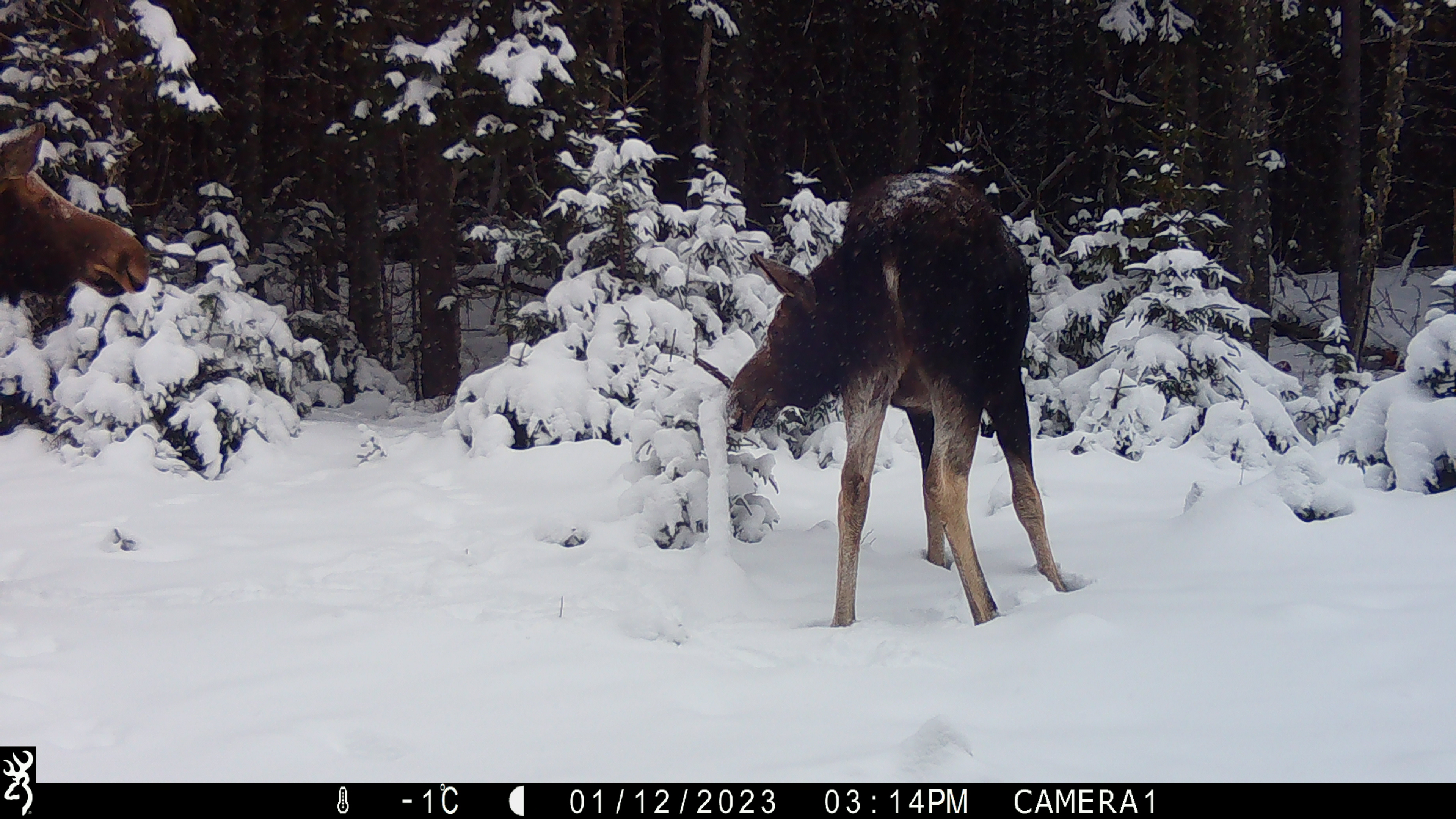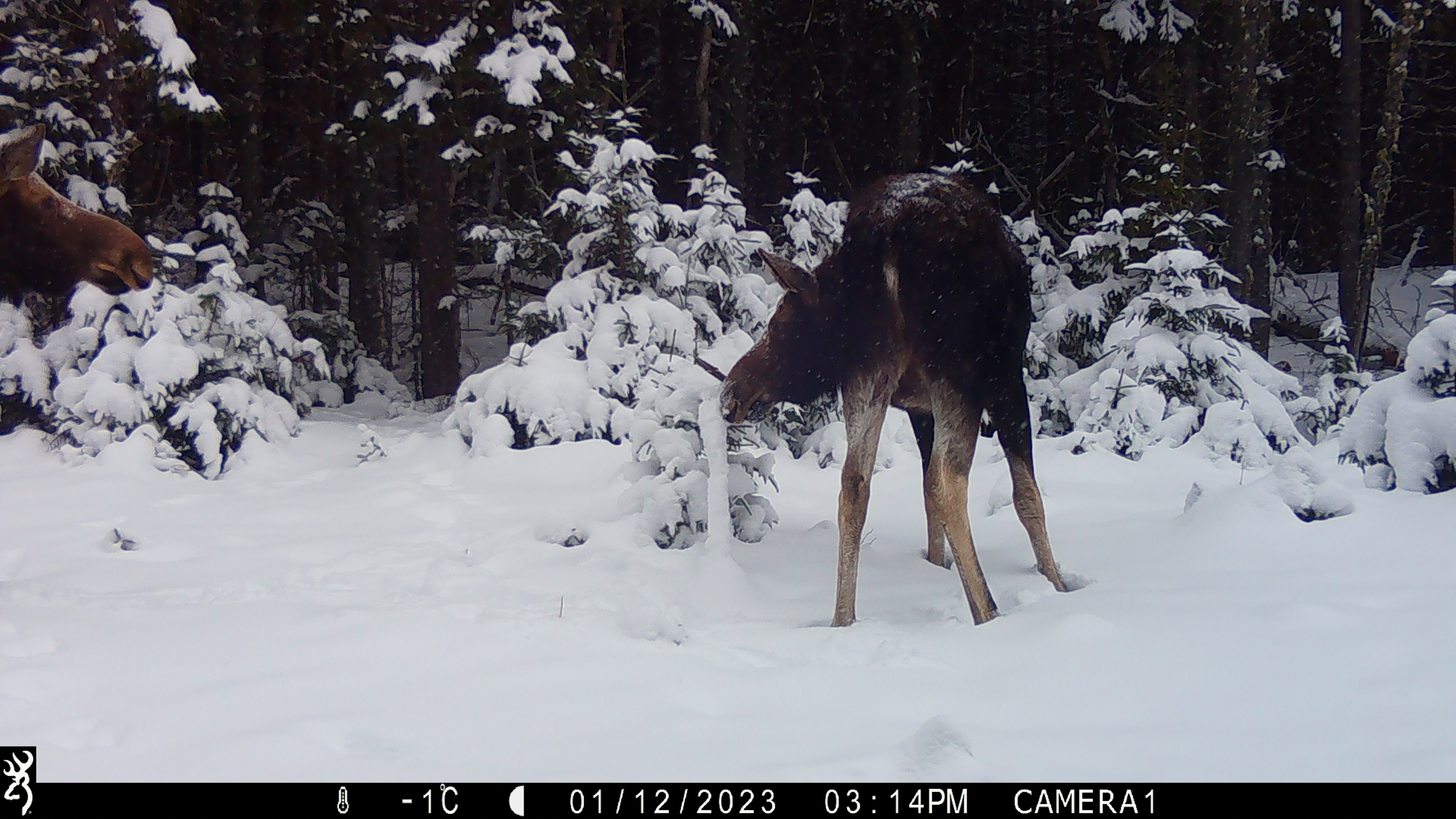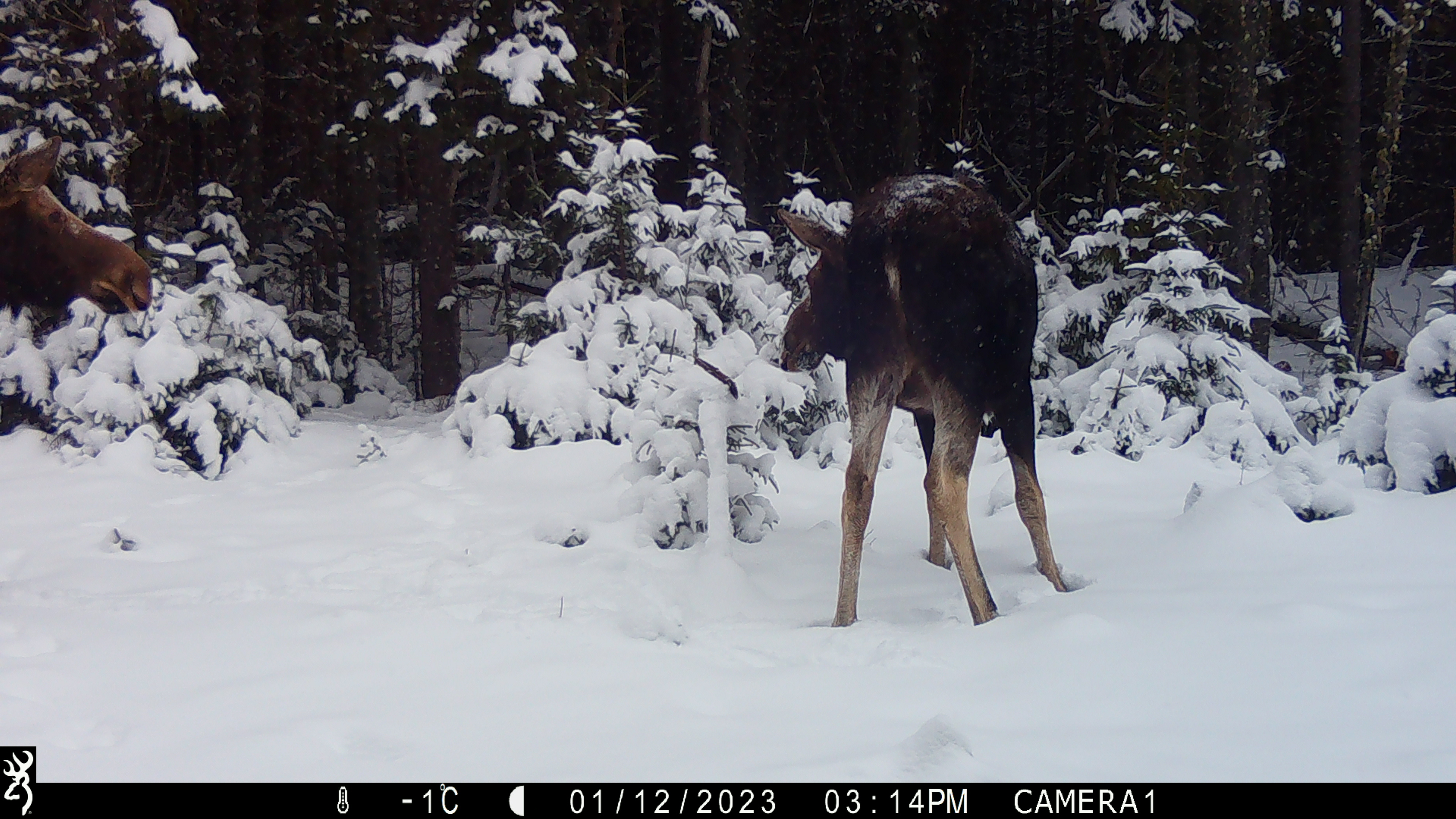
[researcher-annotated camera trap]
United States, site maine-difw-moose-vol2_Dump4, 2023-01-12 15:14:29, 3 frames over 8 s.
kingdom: Animalia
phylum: Chordata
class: Mammalia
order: Artiodactyla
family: Cervidae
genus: Alces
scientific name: Alces alces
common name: moose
Moose (Alces alces).